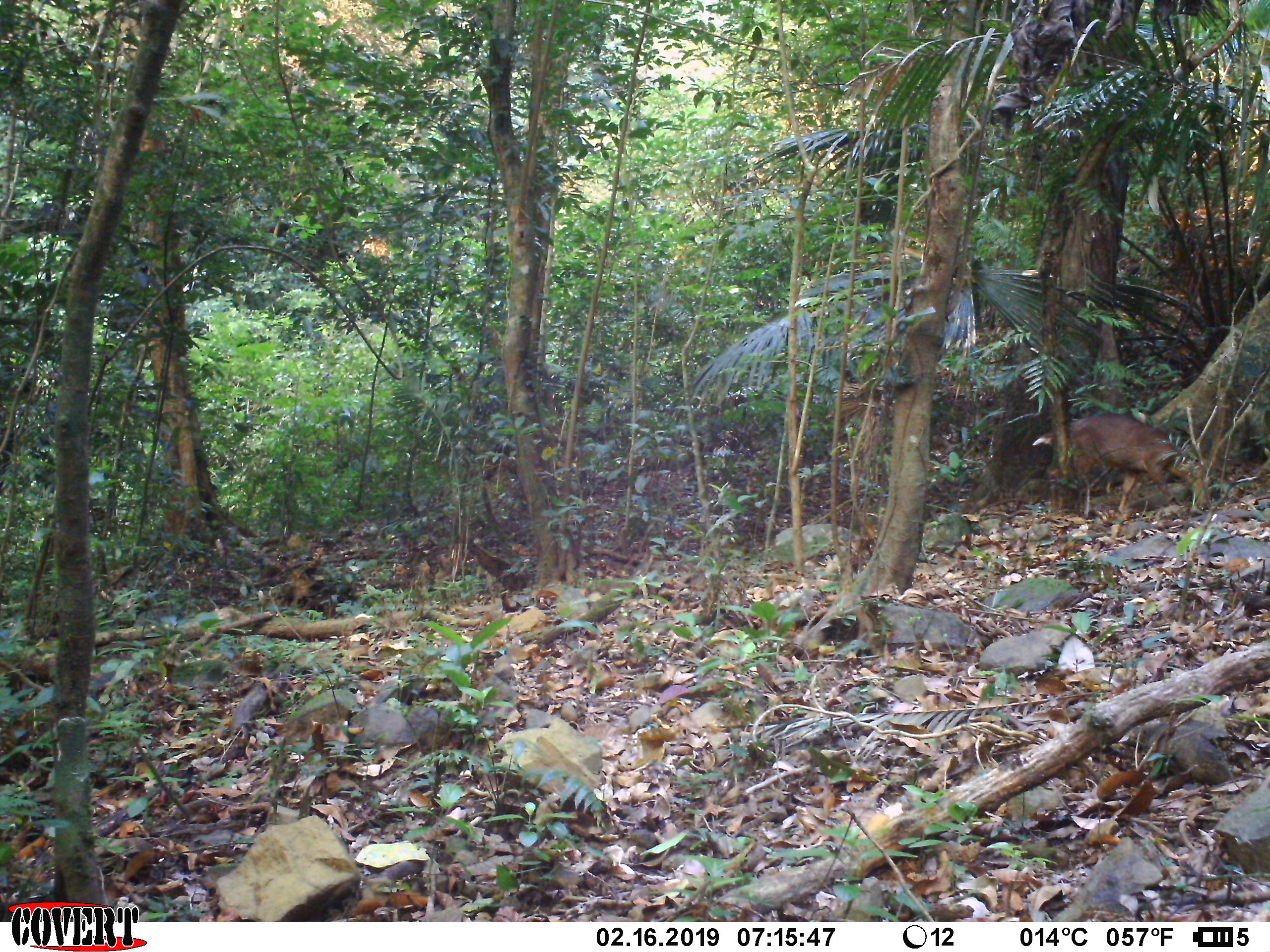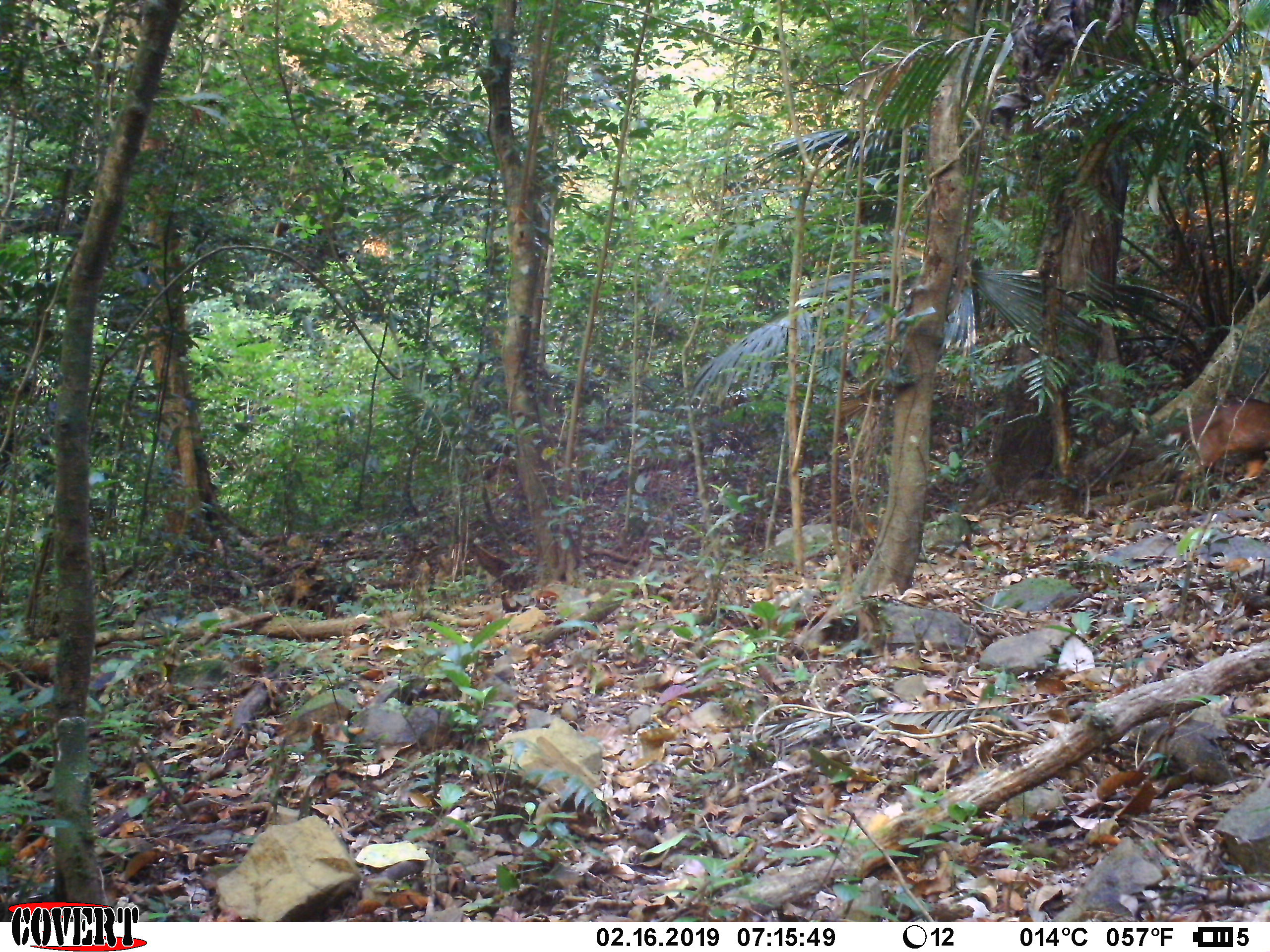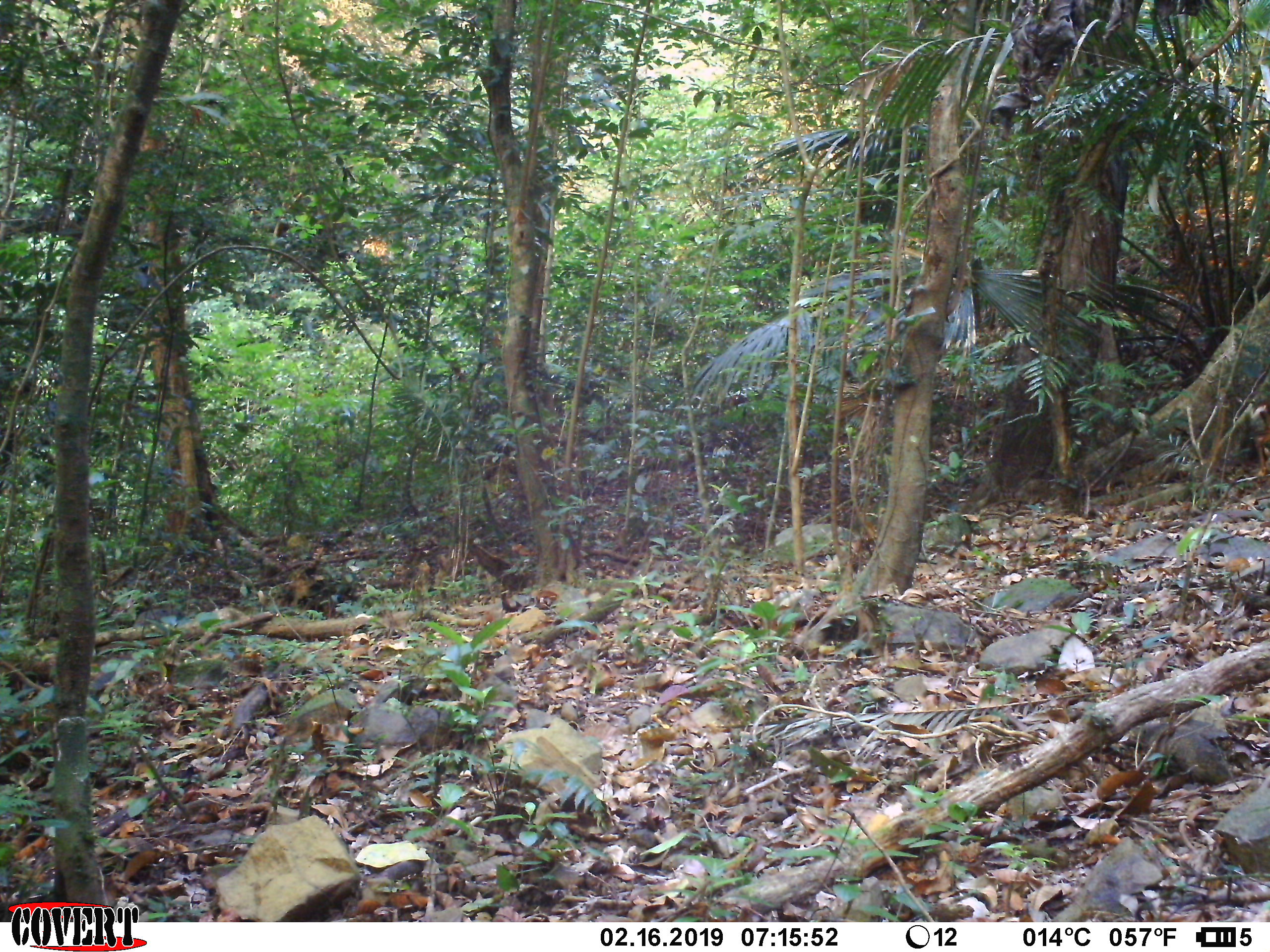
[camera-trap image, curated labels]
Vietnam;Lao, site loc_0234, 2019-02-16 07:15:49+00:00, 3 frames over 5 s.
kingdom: Animalia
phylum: Chordata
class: Mammalia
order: Artiodactyla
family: Cervidae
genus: Muntiacus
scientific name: Muntiacus vuquangensis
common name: large-antlered muntjac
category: large antlered muntjac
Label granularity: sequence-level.